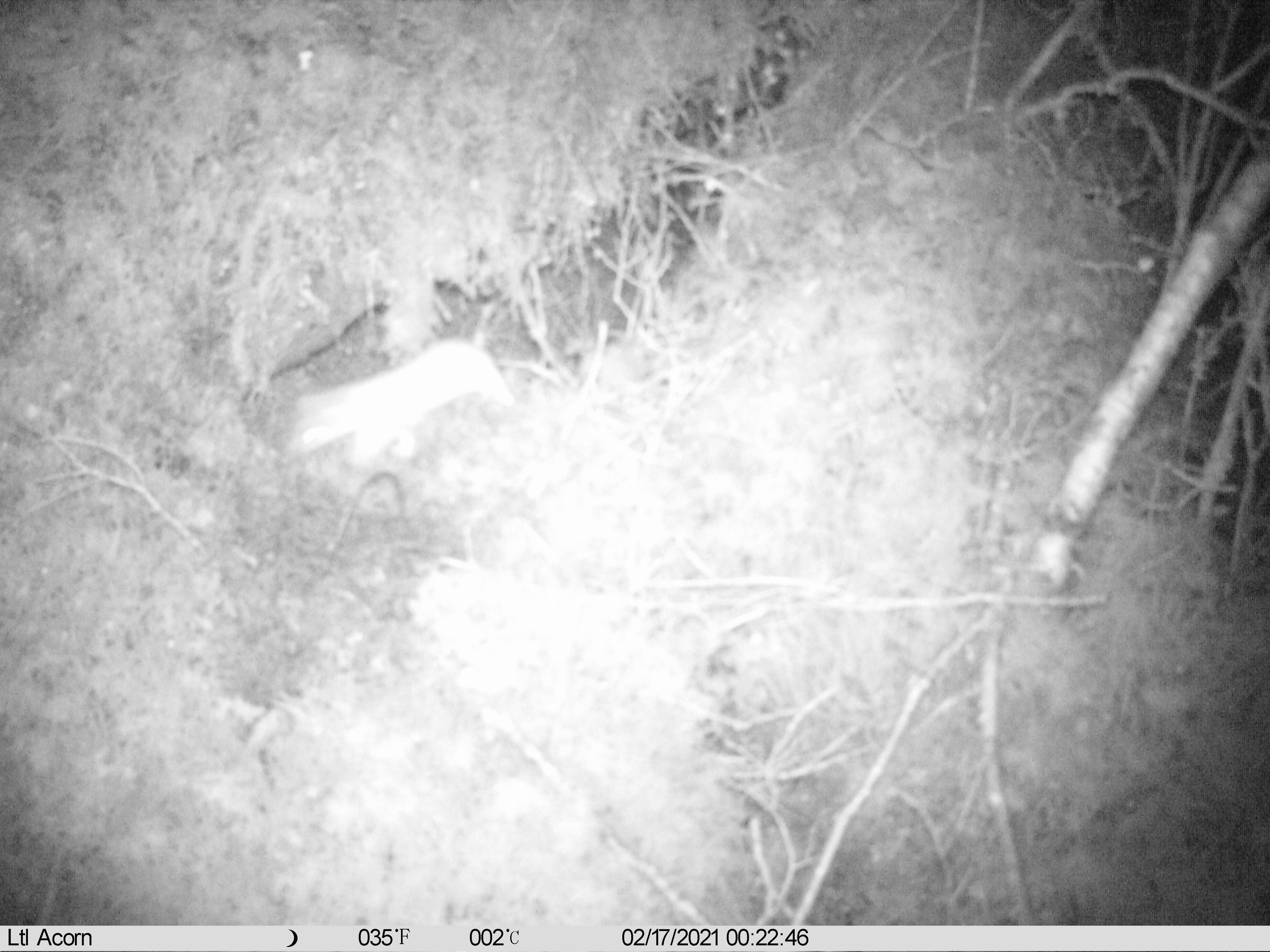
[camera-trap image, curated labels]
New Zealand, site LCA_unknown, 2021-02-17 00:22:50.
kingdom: Animalia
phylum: Chordata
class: Mammalia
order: Carnivora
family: Mustelidae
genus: Mustela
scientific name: Mustela erminea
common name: stoat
Stoat (Mustela erminea).